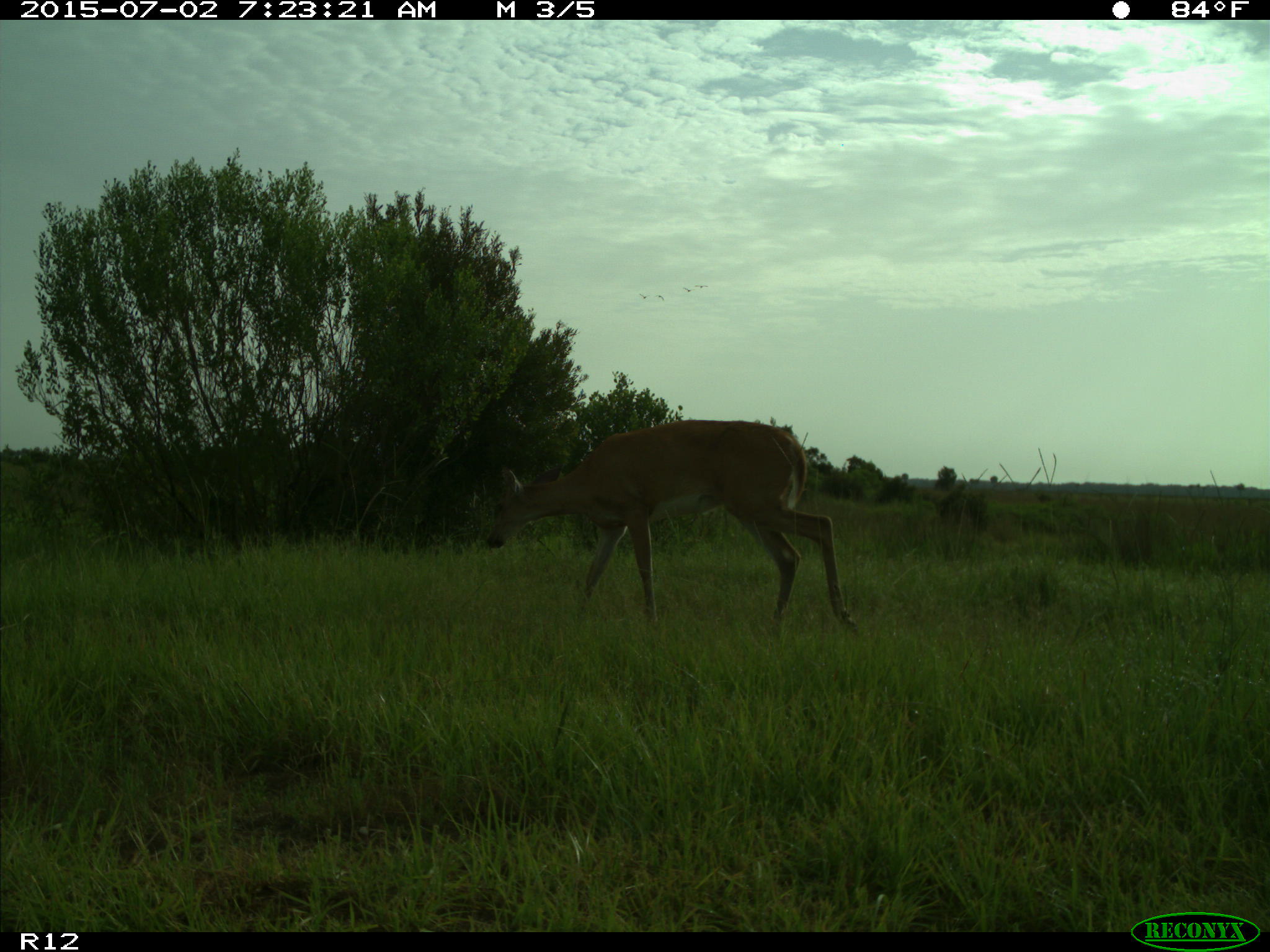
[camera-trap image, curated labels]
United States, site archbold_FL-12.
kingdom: Animalia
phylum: Chordata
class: Mammalia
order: Artiodactyla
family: Cervidae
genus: Odocoileus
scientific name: Odocoileus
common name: deer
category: unidentified deer